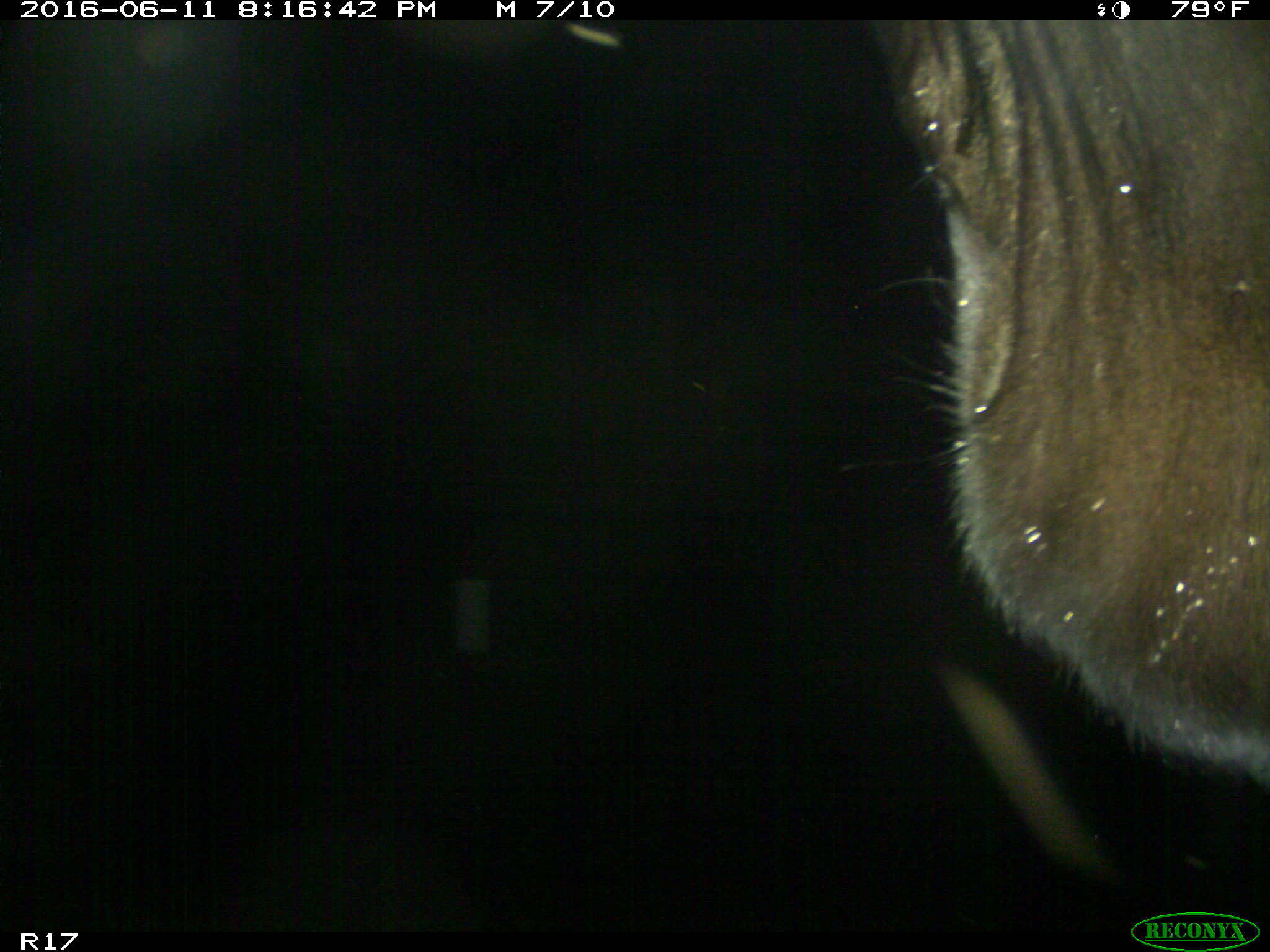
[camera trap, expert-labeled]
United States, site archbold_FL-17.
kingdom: Animalia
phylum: Chordata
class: Mammalia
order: Artiodactyla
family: Bovidae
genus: Bos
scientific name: Bos taurus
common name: domestic cow